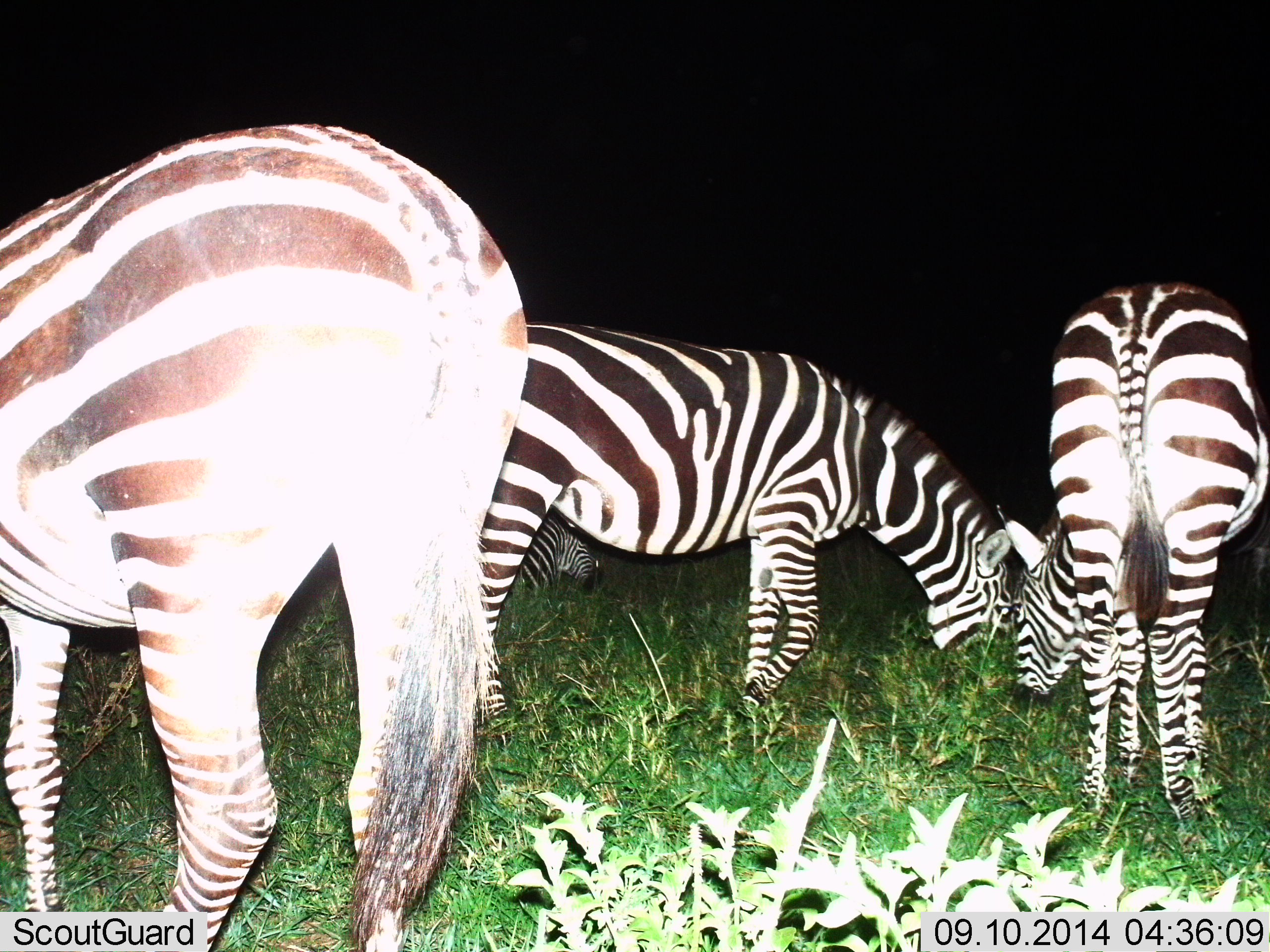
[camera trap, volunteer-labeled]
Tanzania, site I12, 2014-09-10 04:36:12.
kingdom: Animalia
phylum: Chordata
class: Mammalia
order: Perissodactyla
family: Equidae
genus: Equus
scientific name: Equus quagga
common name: plains zebra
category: zebra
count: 4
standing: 20%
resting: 10%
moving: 0%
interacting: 0%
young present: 0%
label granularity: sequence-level